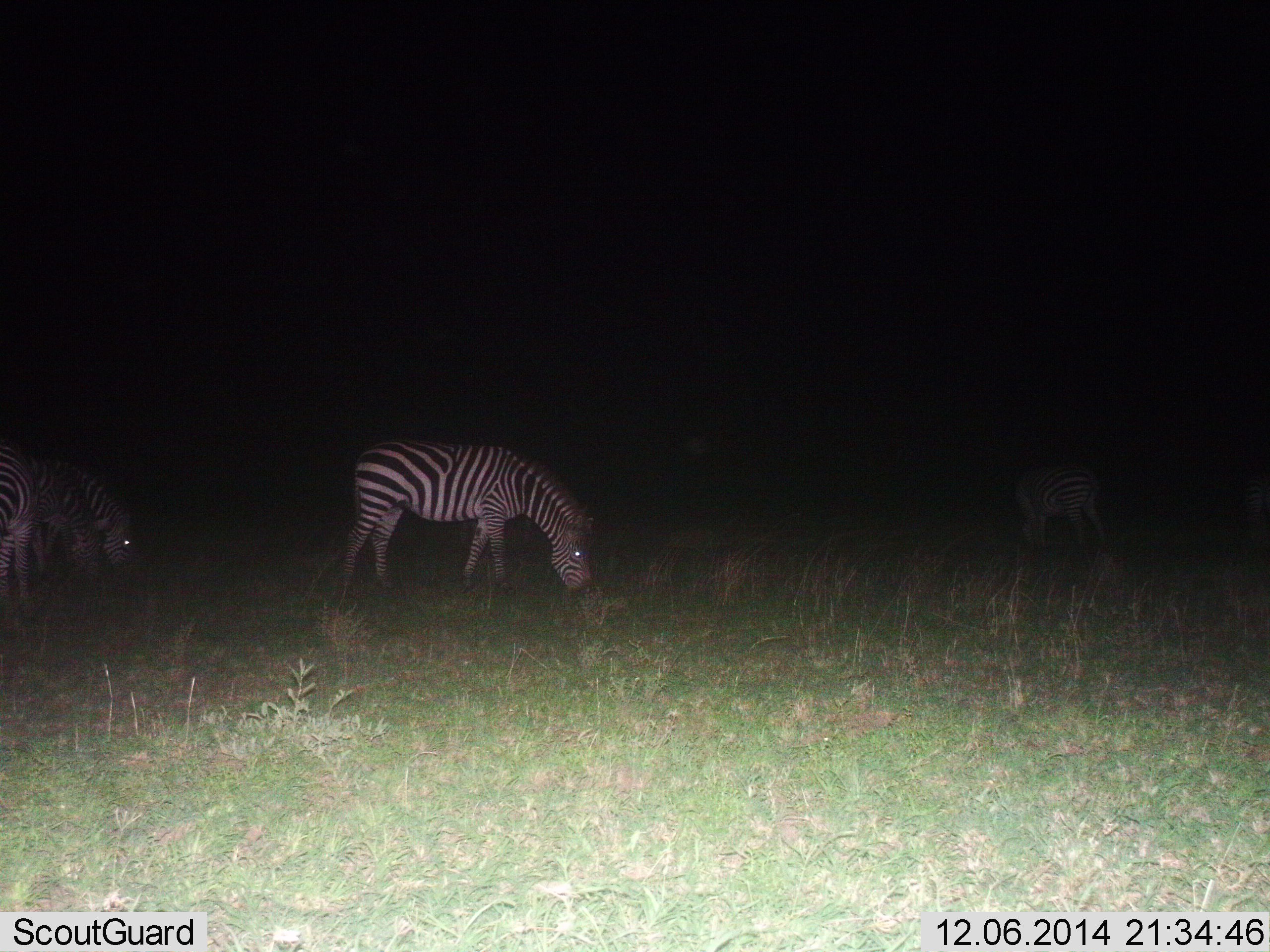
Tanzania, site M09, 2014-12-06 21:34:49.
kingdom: Animalia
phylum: Chordata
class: Mammalia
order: Perissodactyla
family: Equidae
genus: Equus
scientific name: Equus quagga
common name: plains zebra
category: zebra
Zebra (plains zebra) (Equus quagga), count 4. Behavior (volunteer vote fractions): standing 30%, resting 0%, moving 0%, interacting 0%. Young present (vote fraction): 0%. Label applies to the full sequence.